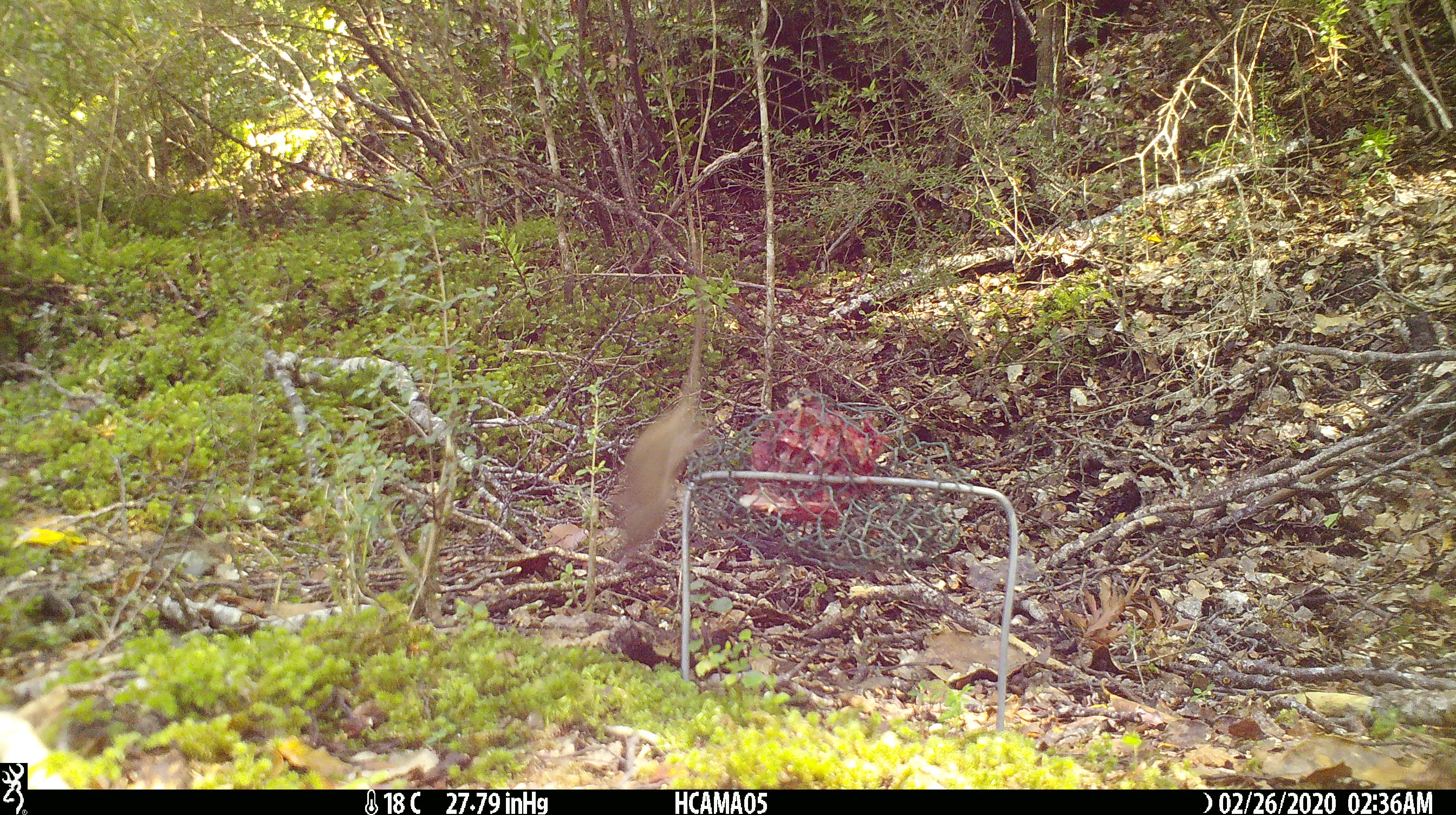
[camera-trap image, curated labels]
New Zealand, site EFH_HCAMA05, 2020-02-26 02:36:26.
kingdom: Animalia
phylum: Chordata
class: Mammalia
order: Rodentia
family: Muridae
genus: Mus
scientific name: Mus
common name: mouse